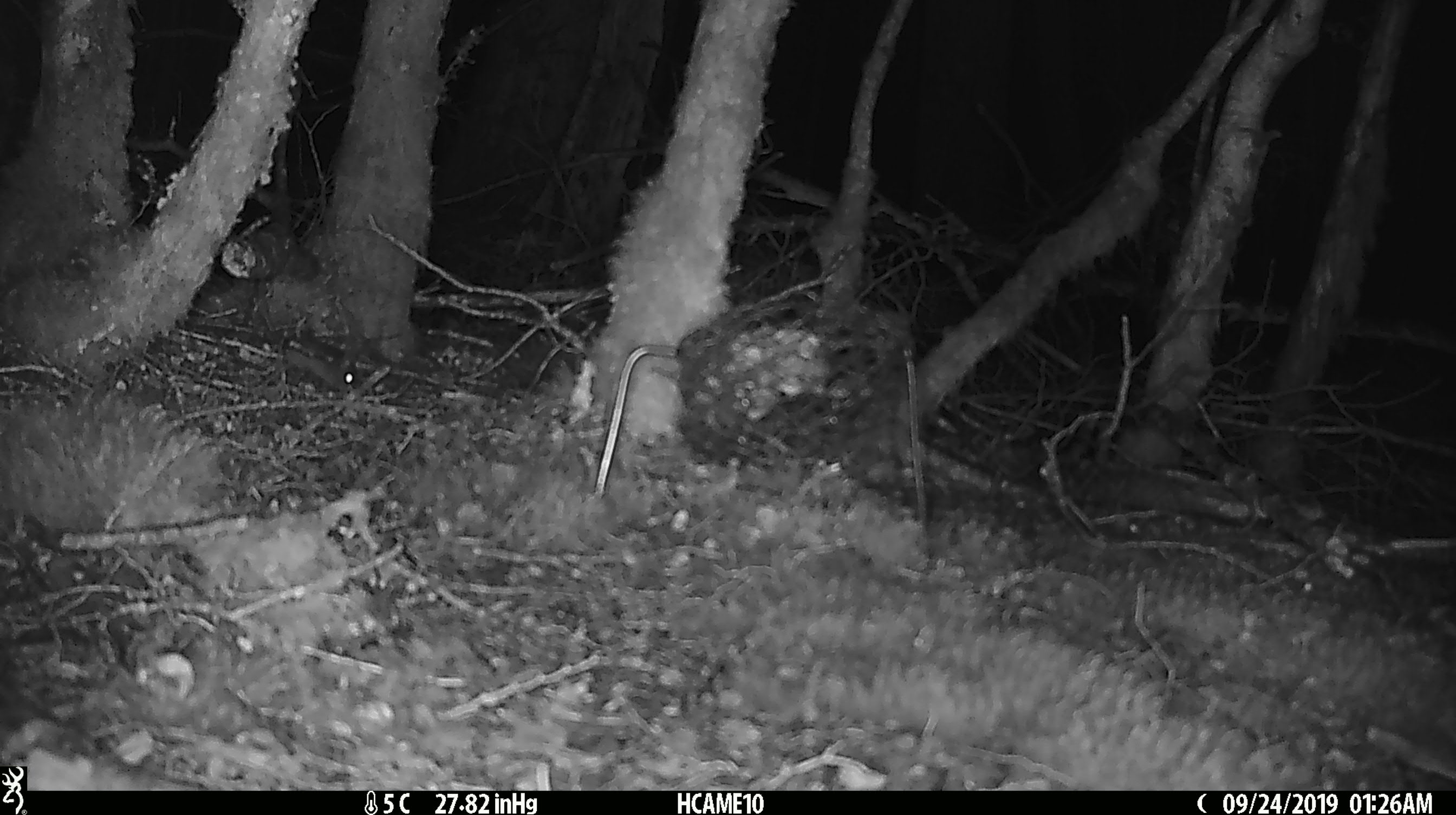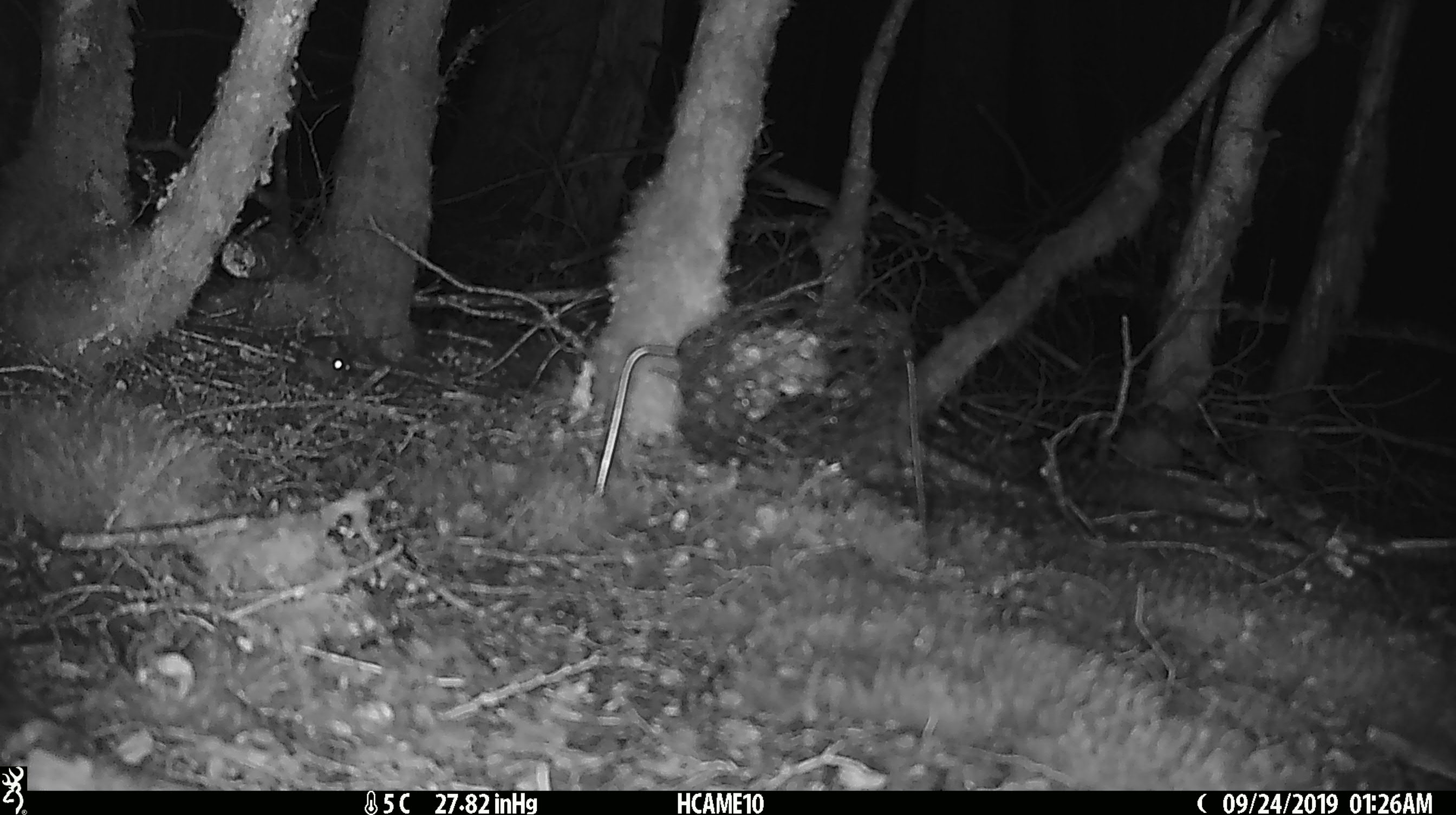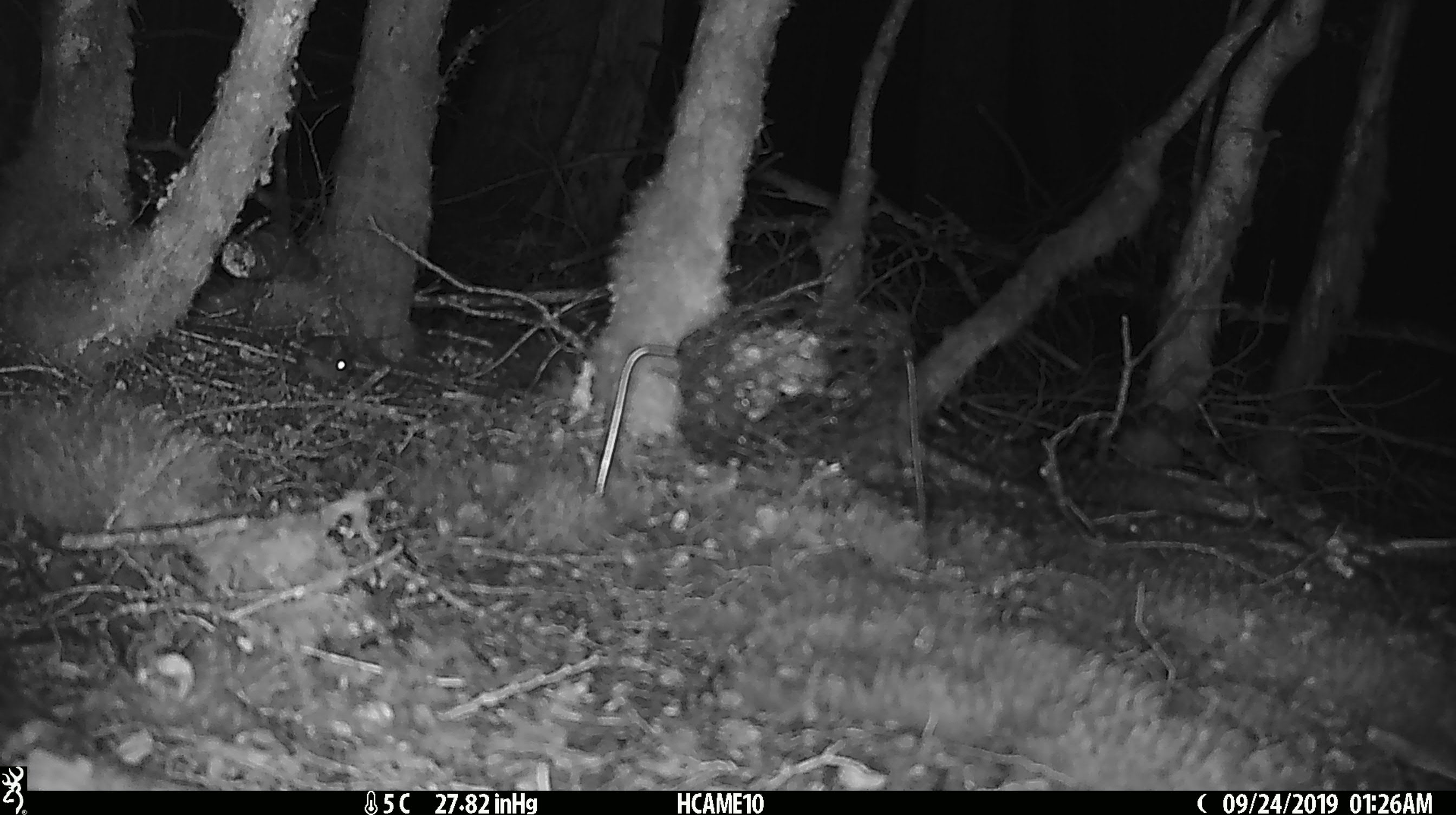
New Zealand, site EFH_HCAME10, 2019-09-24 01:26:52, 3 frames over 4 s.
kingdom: Animalia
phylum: Chordata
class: Mammalia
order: Rodentia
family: Muridae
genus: Mus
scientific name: Mus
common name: mouse